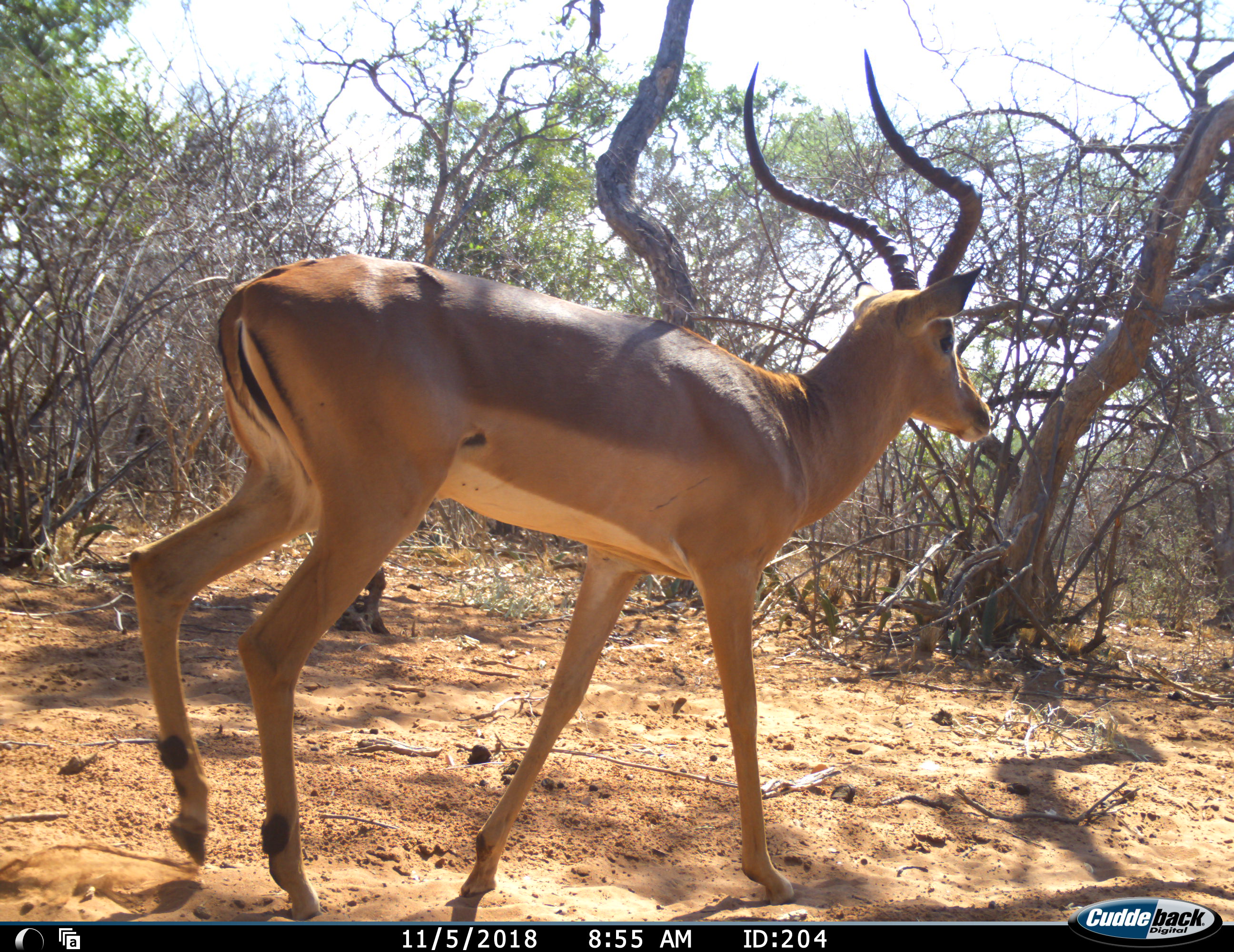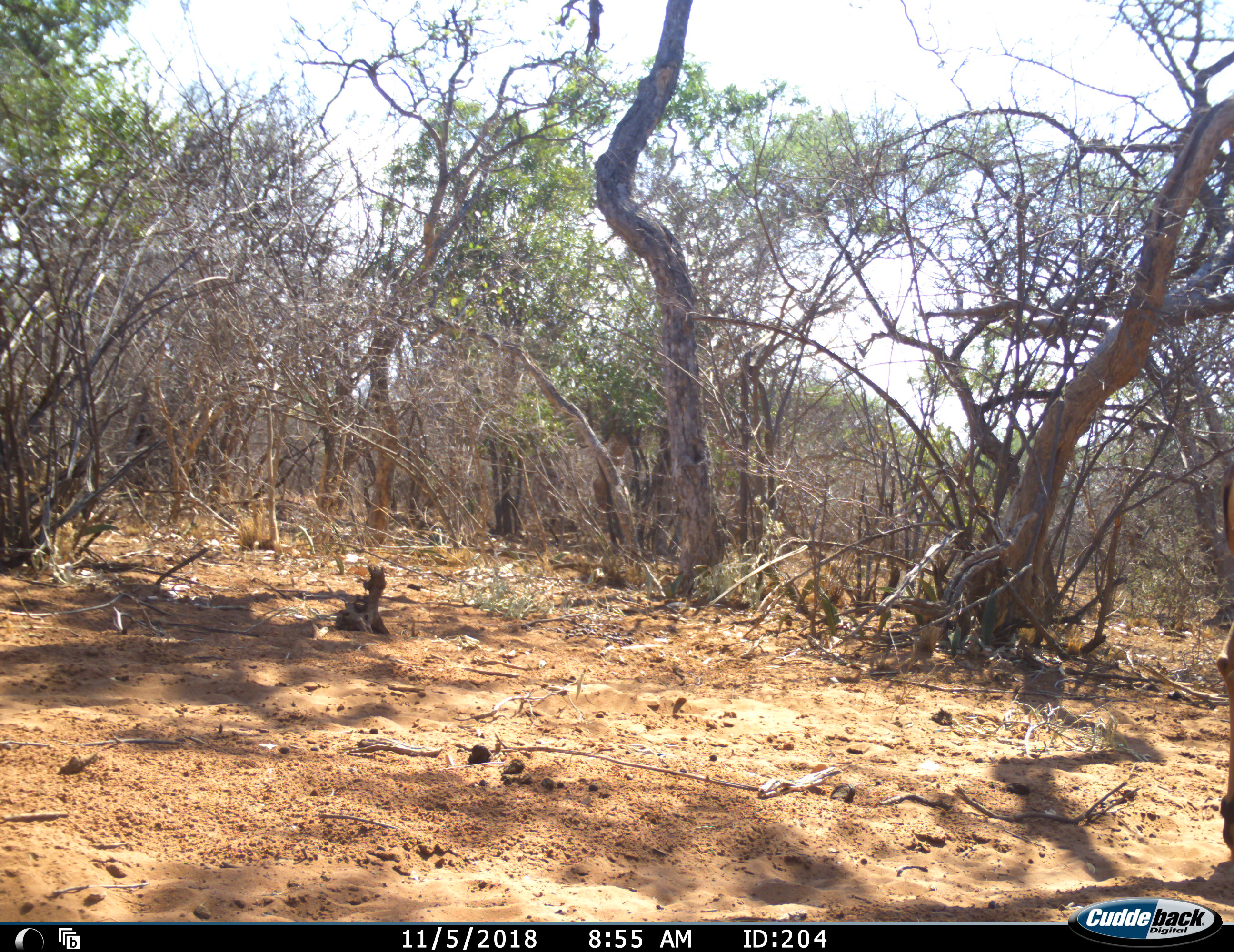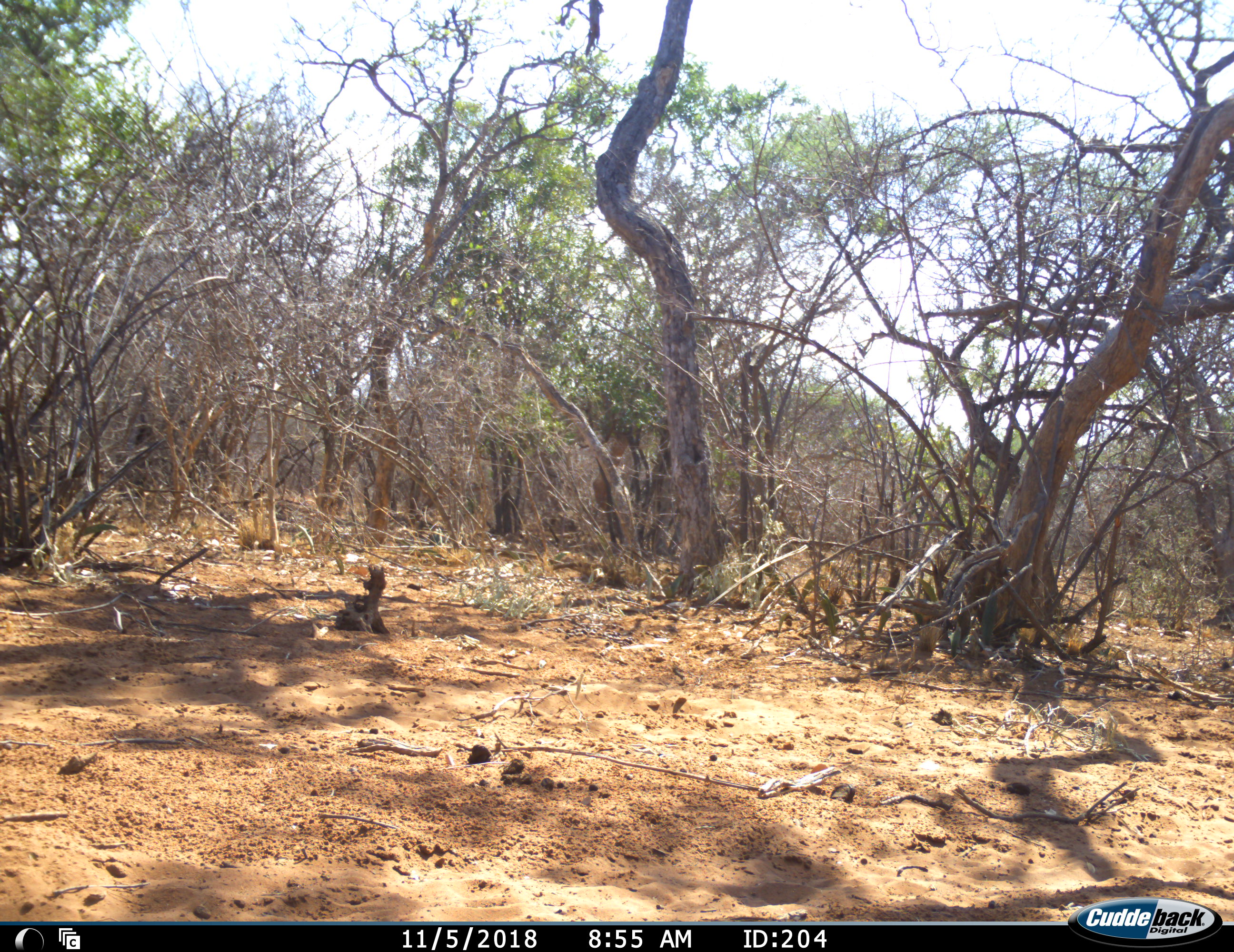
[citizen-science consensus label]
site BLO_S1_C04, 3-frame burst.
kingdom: Animalia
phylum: Chordata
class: Mammalia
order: Artiodactyla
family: Bovidae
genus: Aepyceros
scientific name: Aepyceros melampus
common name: impala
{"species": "impala (Aepyceros melampus)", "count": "1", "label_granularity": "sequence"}